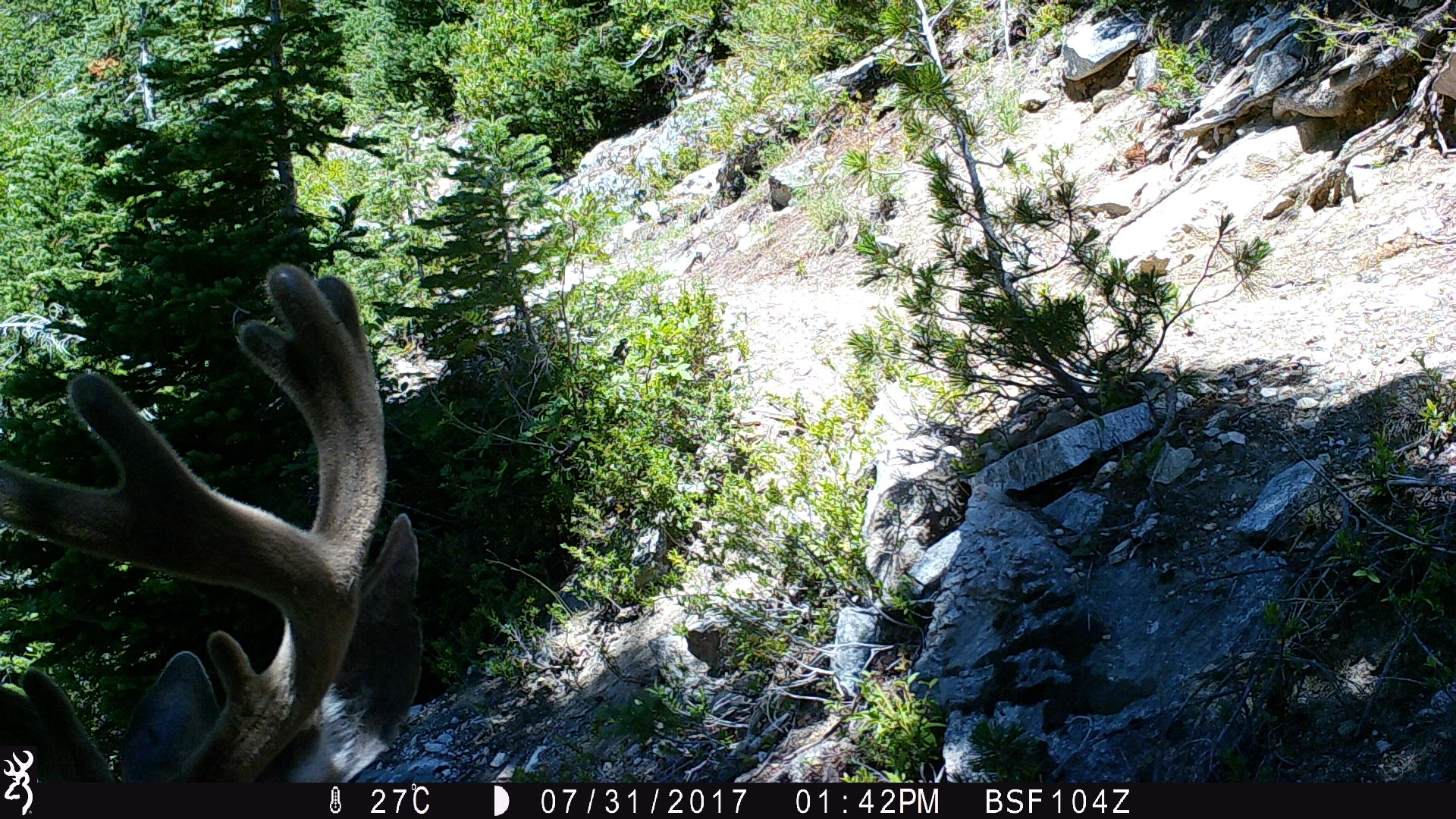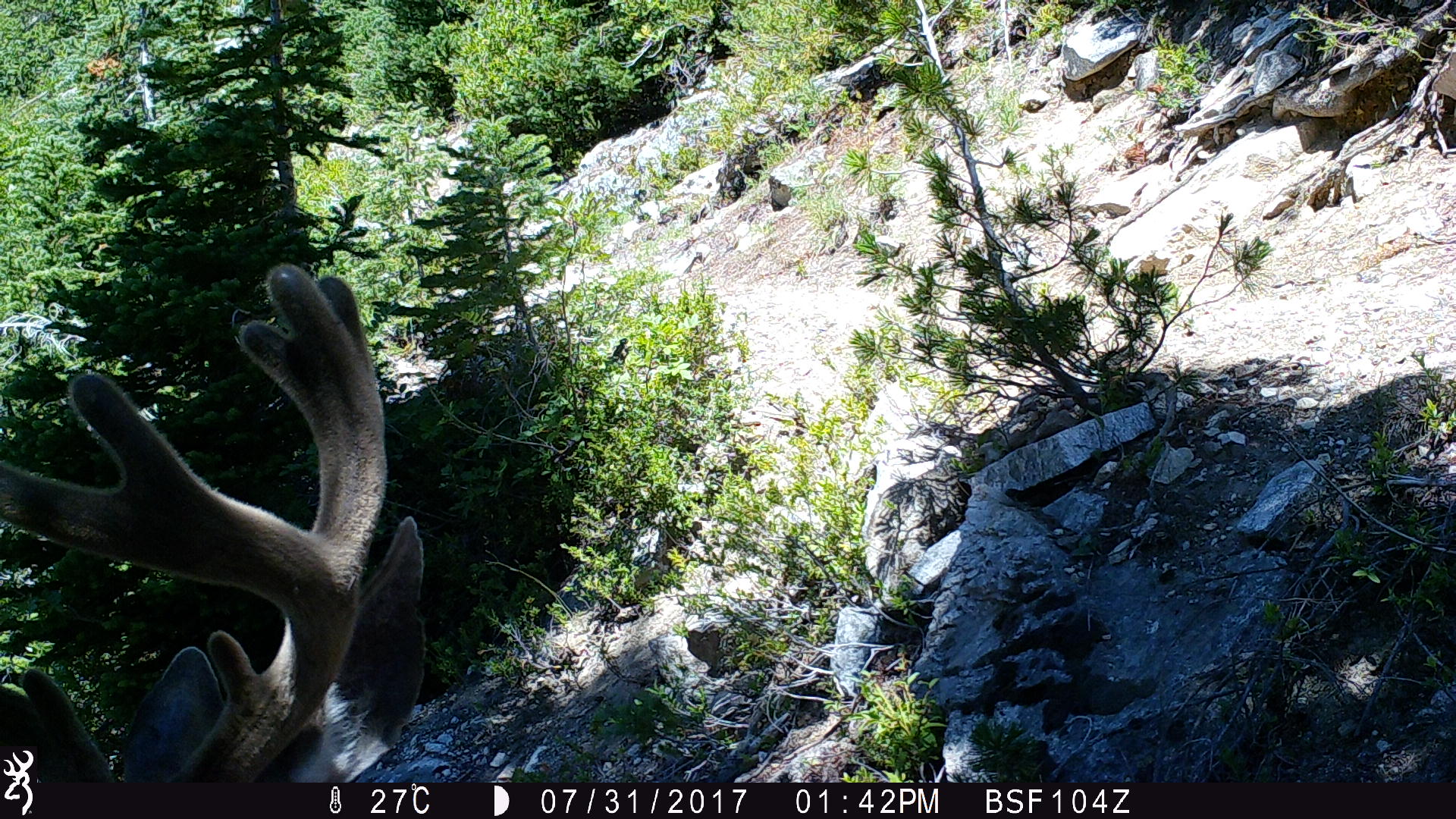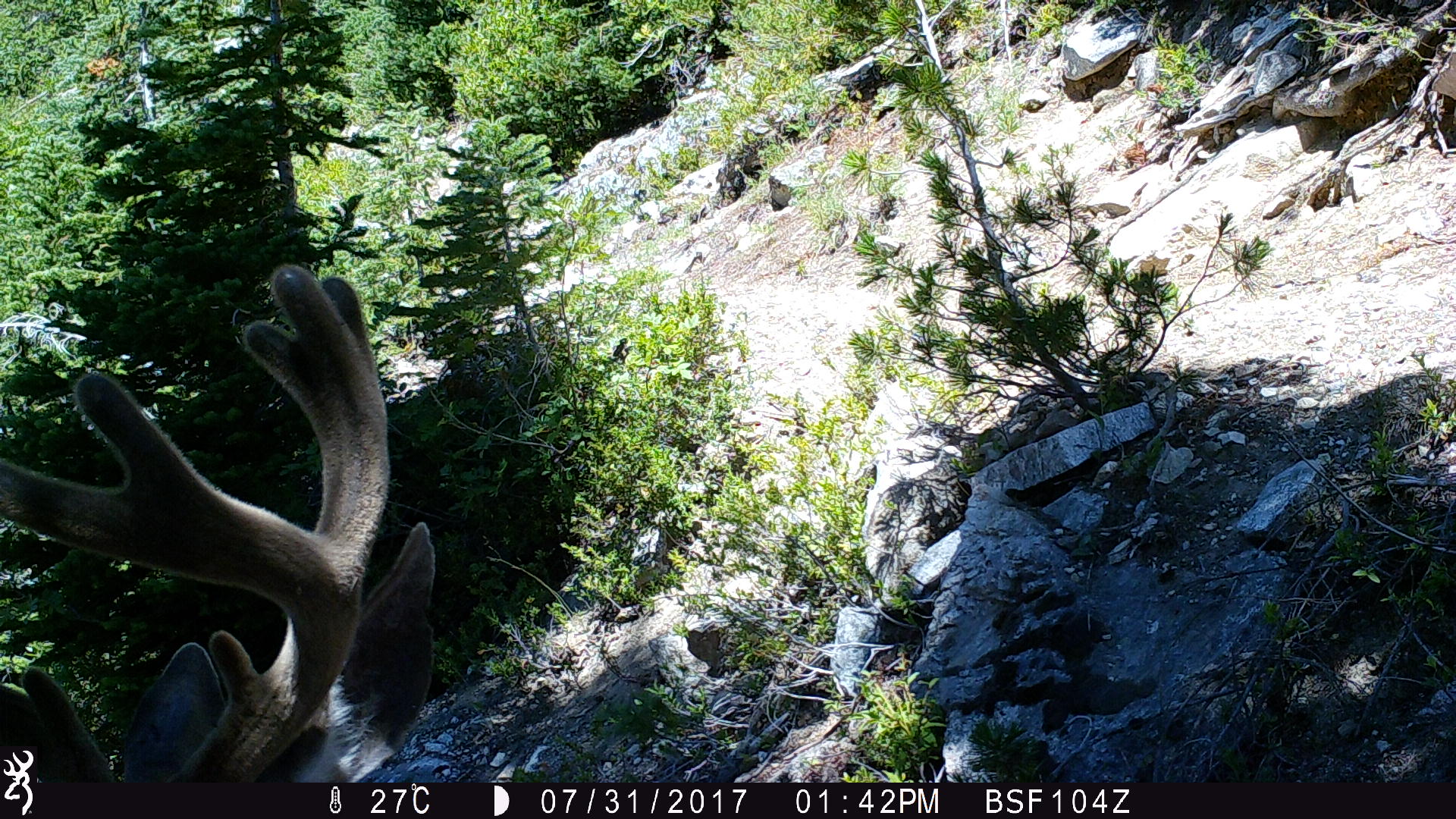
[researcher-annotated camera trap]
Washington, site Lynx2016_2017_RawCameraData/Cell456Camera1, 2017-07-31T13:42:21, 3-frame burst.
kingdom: Animalia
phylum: Chordata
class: Mammalia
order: Artiodactyla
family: Cervidae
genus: Odocoileus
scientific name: Odocoileus hemionus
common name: mule deer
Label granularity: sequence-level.